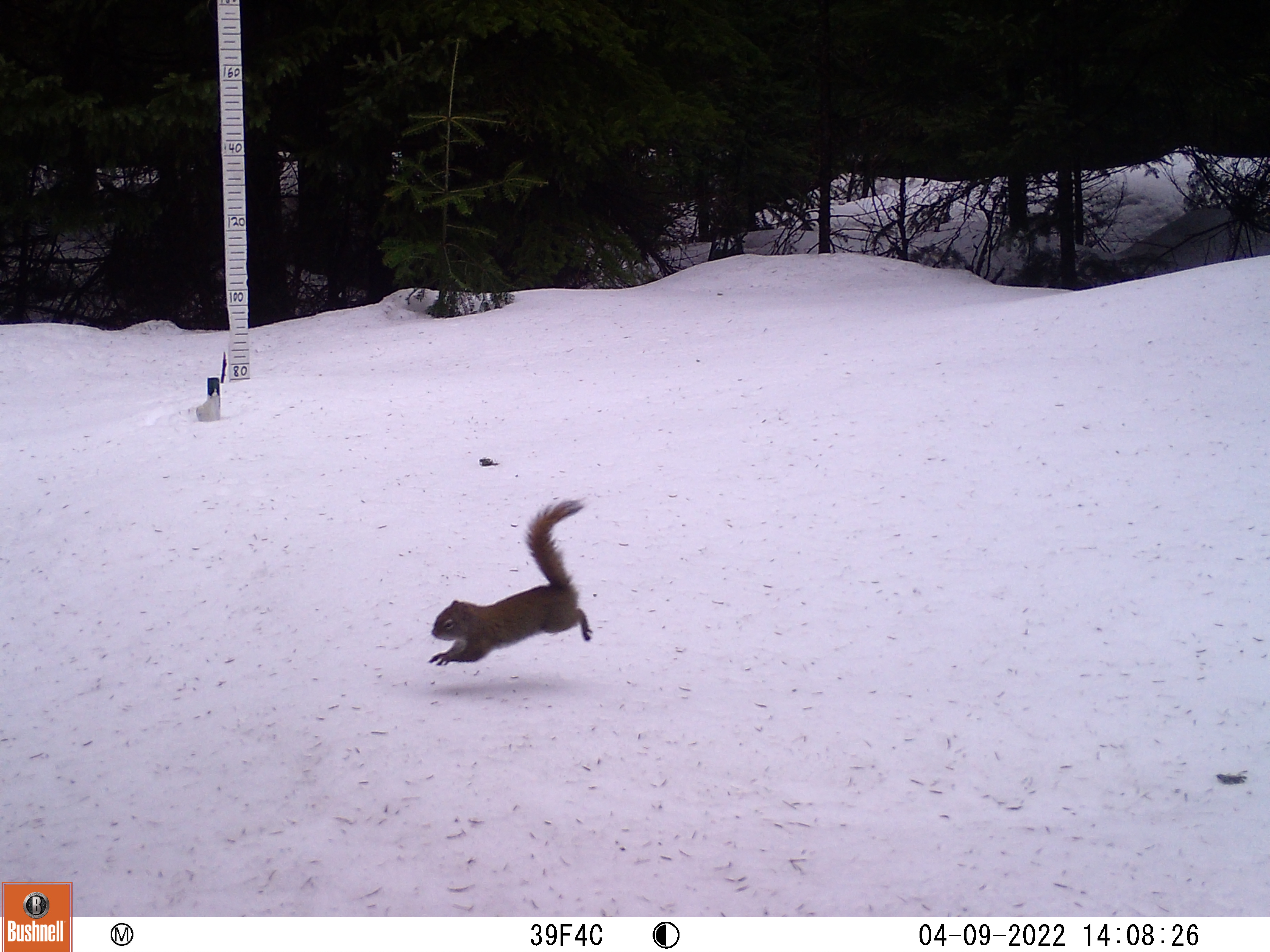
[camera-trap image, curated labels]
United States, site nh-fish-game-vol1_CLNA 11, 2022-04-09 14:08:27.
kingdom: Animalia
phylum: Chordata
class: Mammalia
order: Rodentia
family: Sciuridae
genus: Sciurus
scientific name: Sciurus carolinensis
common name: gray squirrel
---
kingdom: Animalia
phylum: Chordata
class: Mammalia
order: Rodentia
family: Sciuridae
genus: Tamiasciurus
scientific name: Tamiasciurus hudsonicus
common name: red squirrel